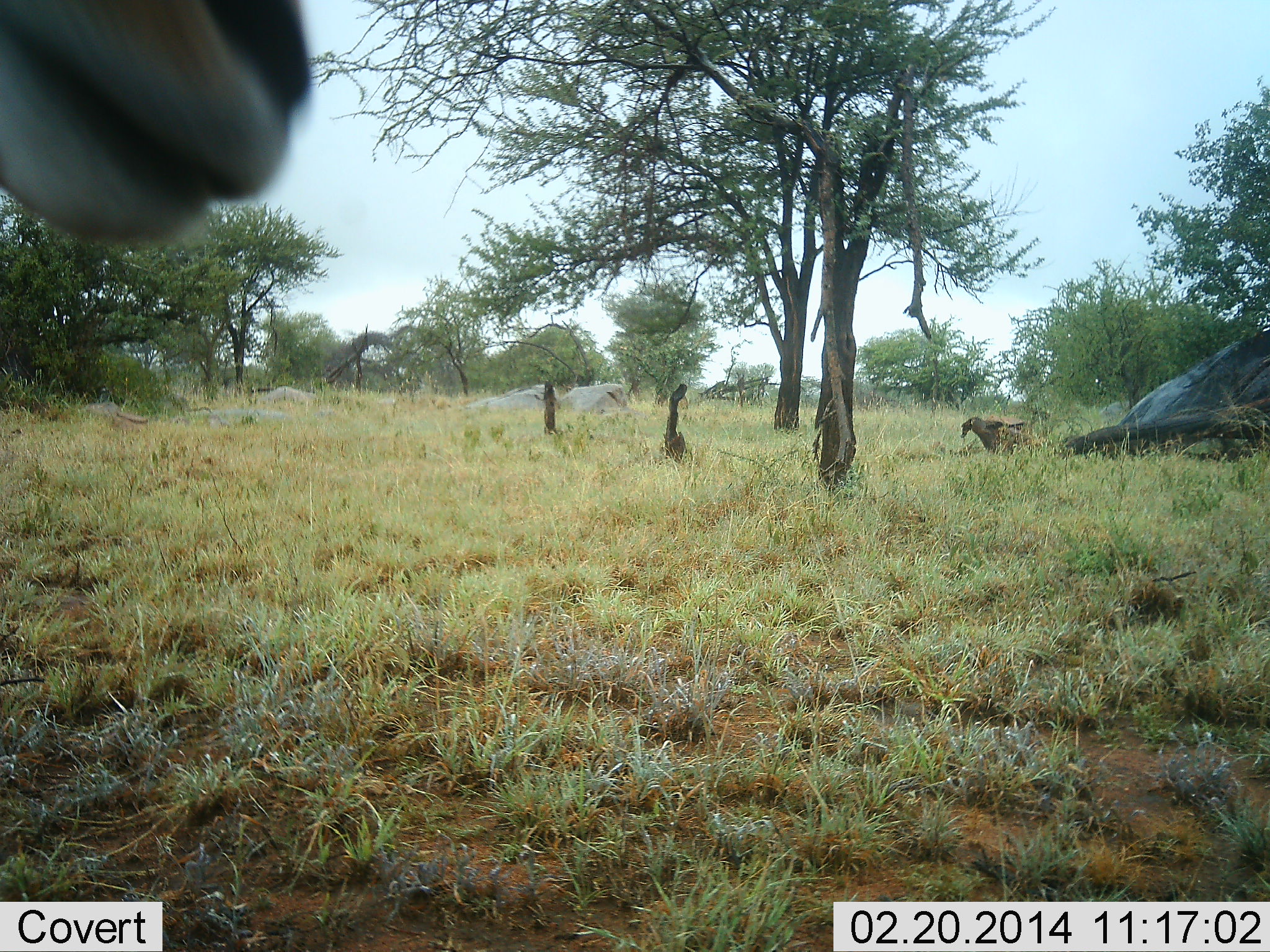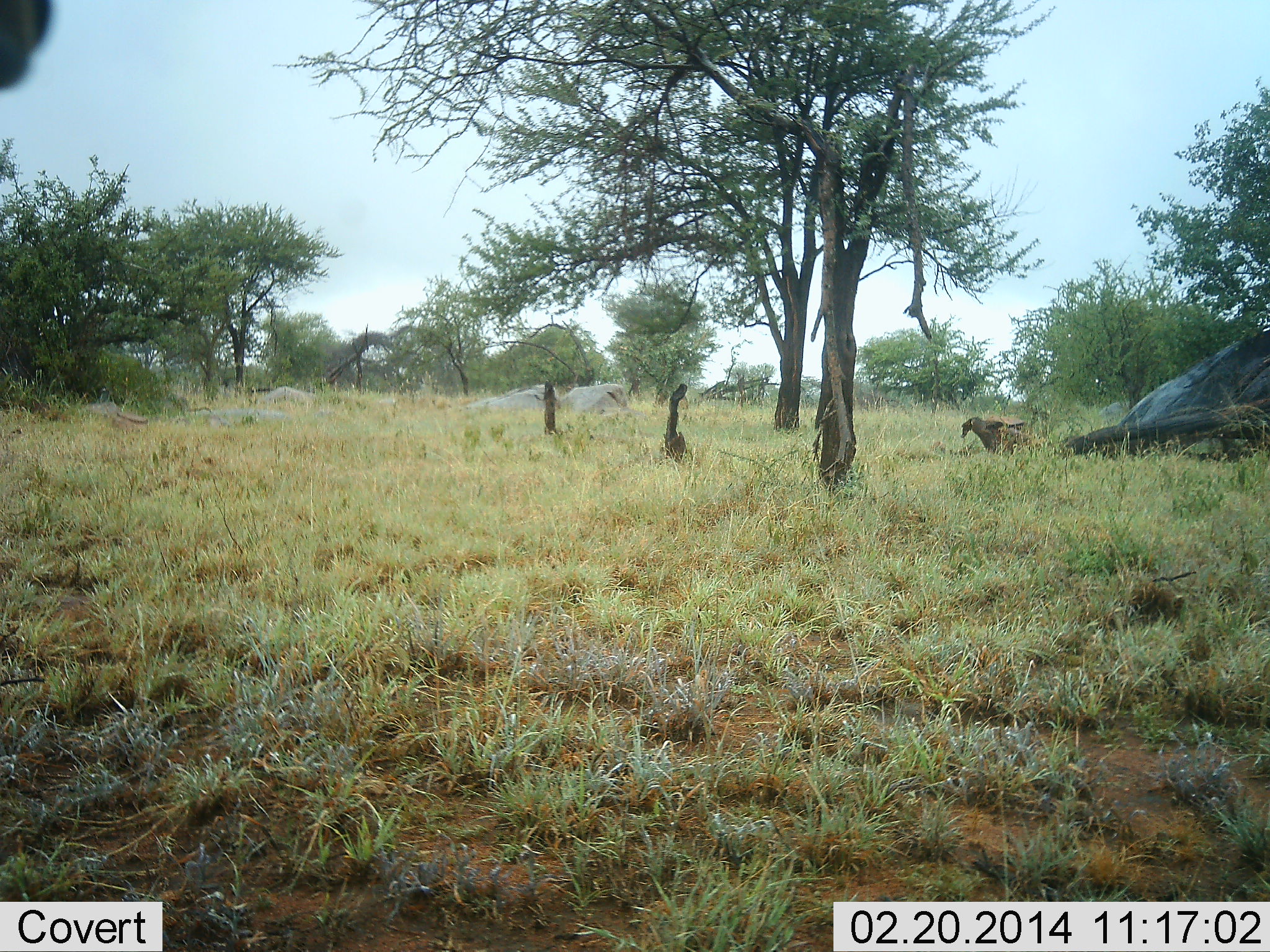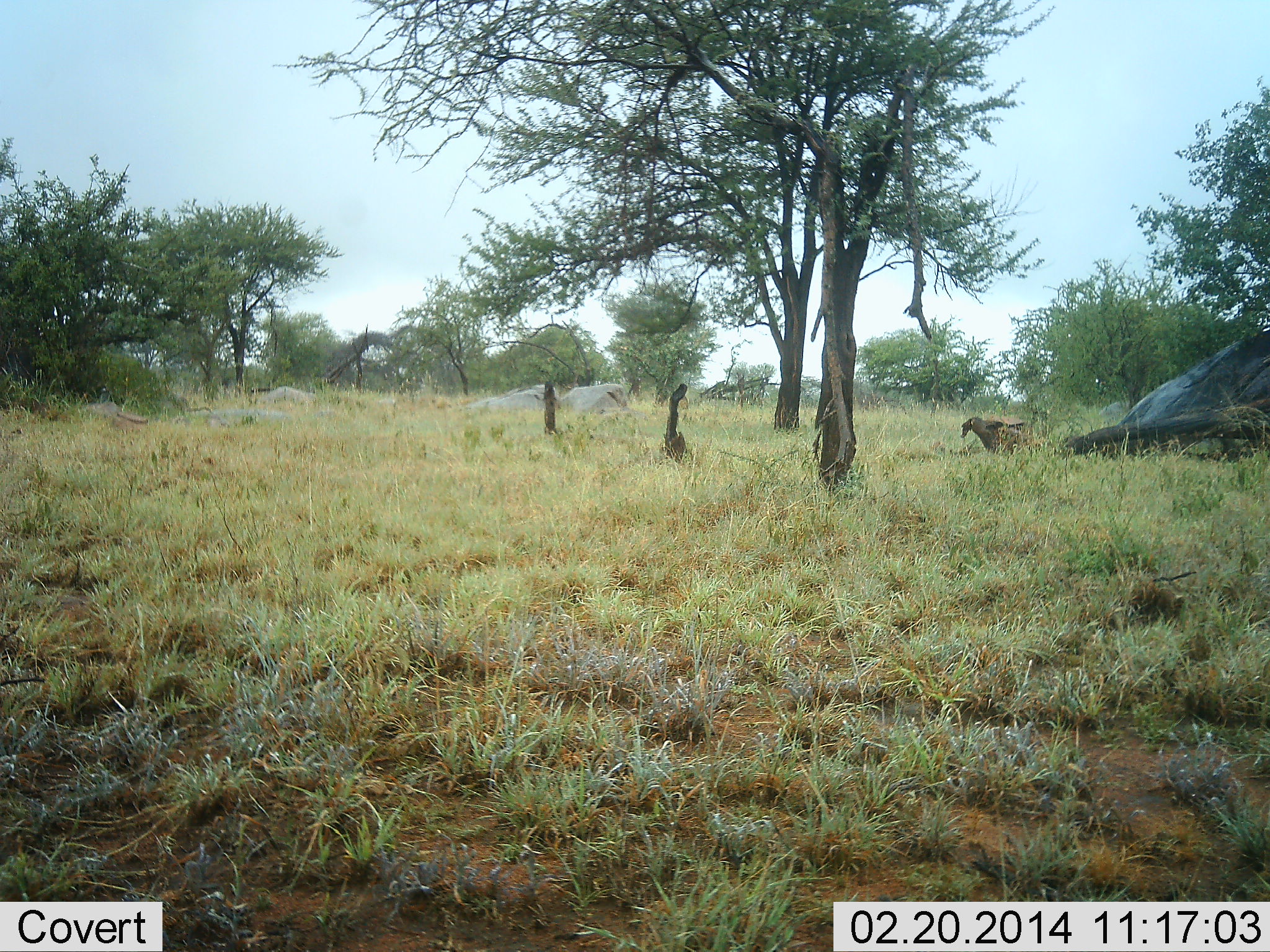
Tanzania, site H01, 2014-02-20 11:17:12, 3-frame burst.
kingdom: Animalia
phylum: Chordata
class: Mammalia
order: Artiodactyla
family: Bovidae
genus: Aepyceros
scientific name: Aepyceros melampus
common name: impala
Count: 1.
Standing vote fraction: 67%.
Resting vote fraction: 0%.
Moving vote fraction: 33%.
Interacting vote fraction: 0%.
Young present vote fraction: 0%.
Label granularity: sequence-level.